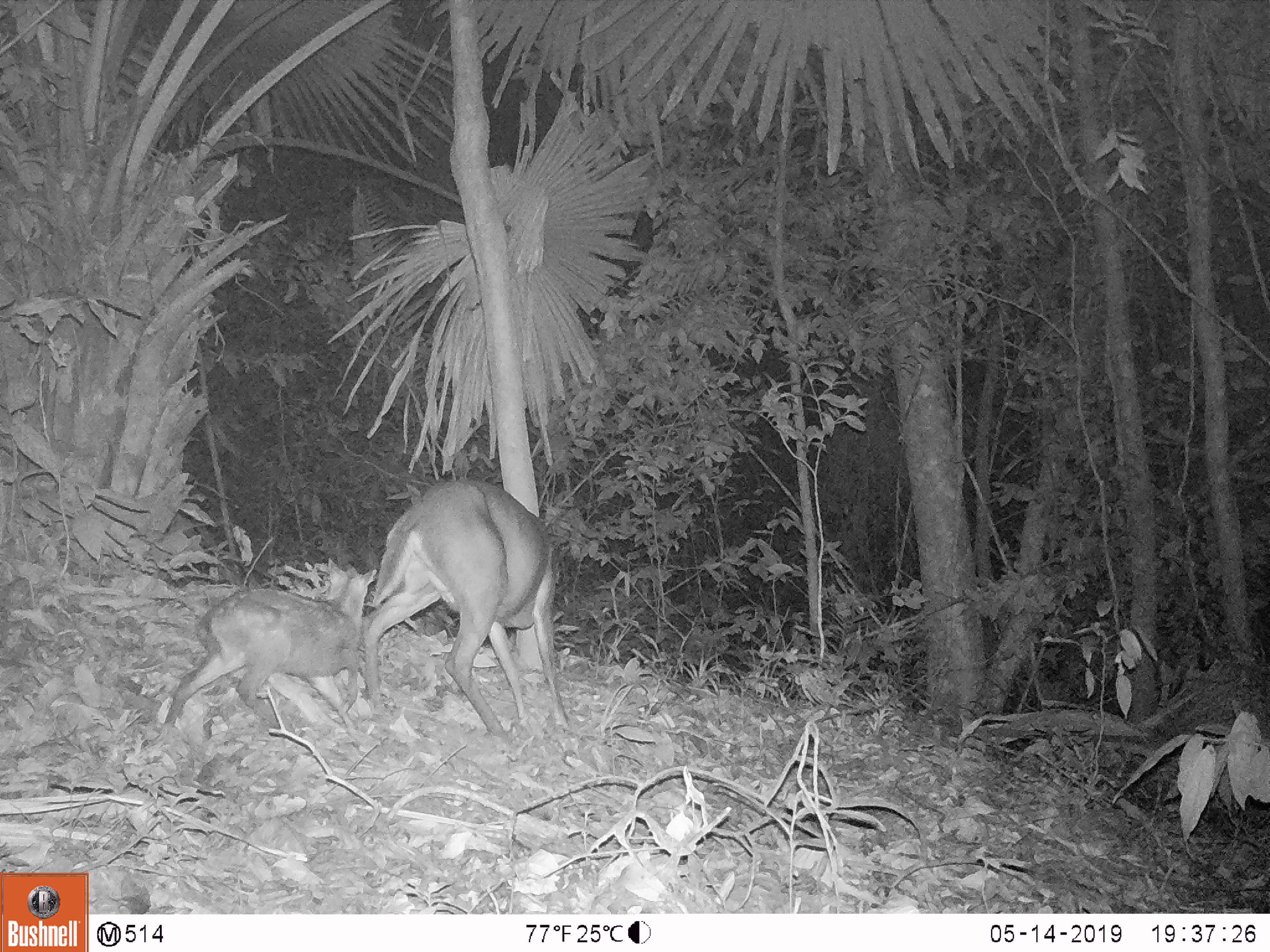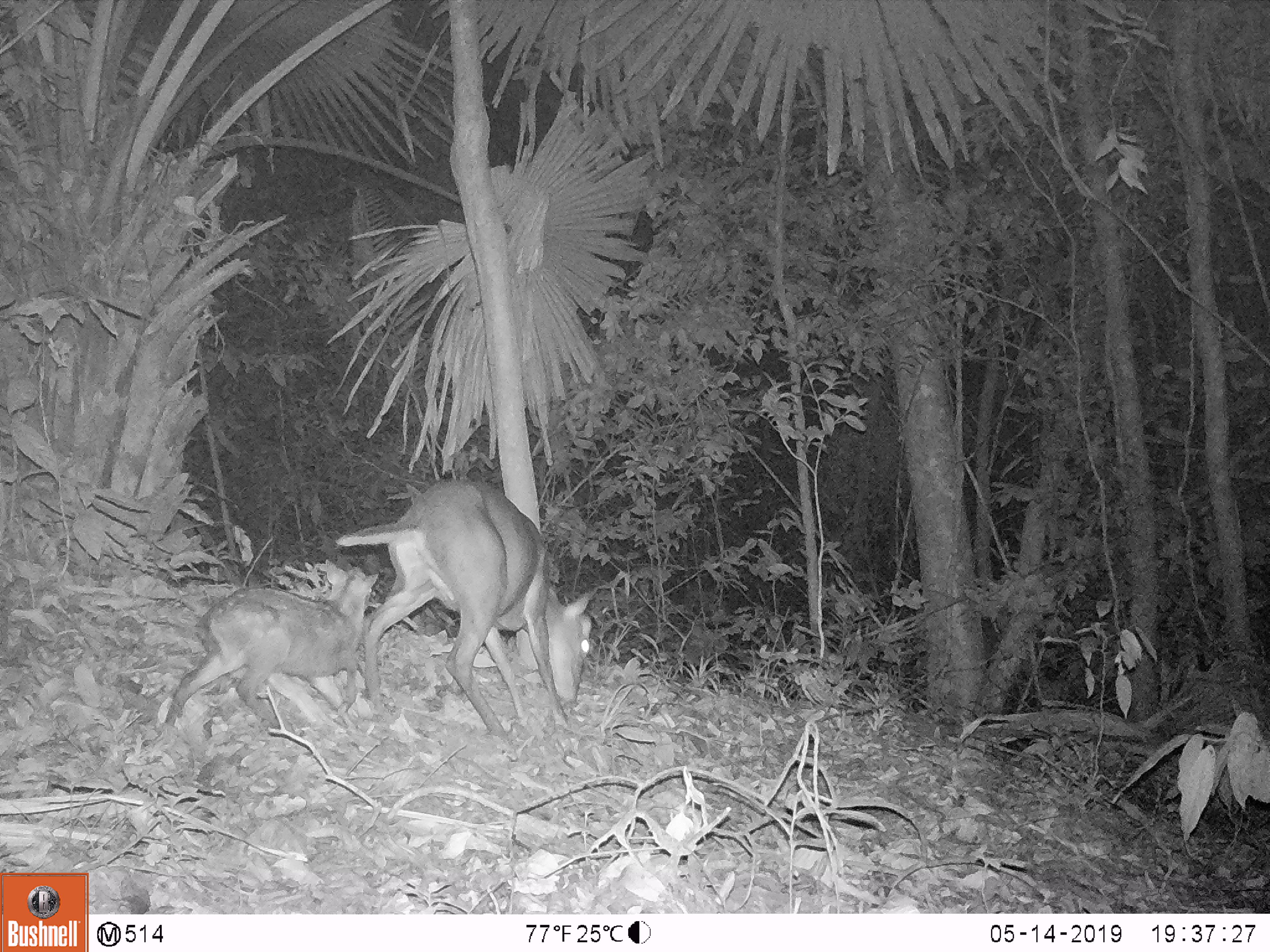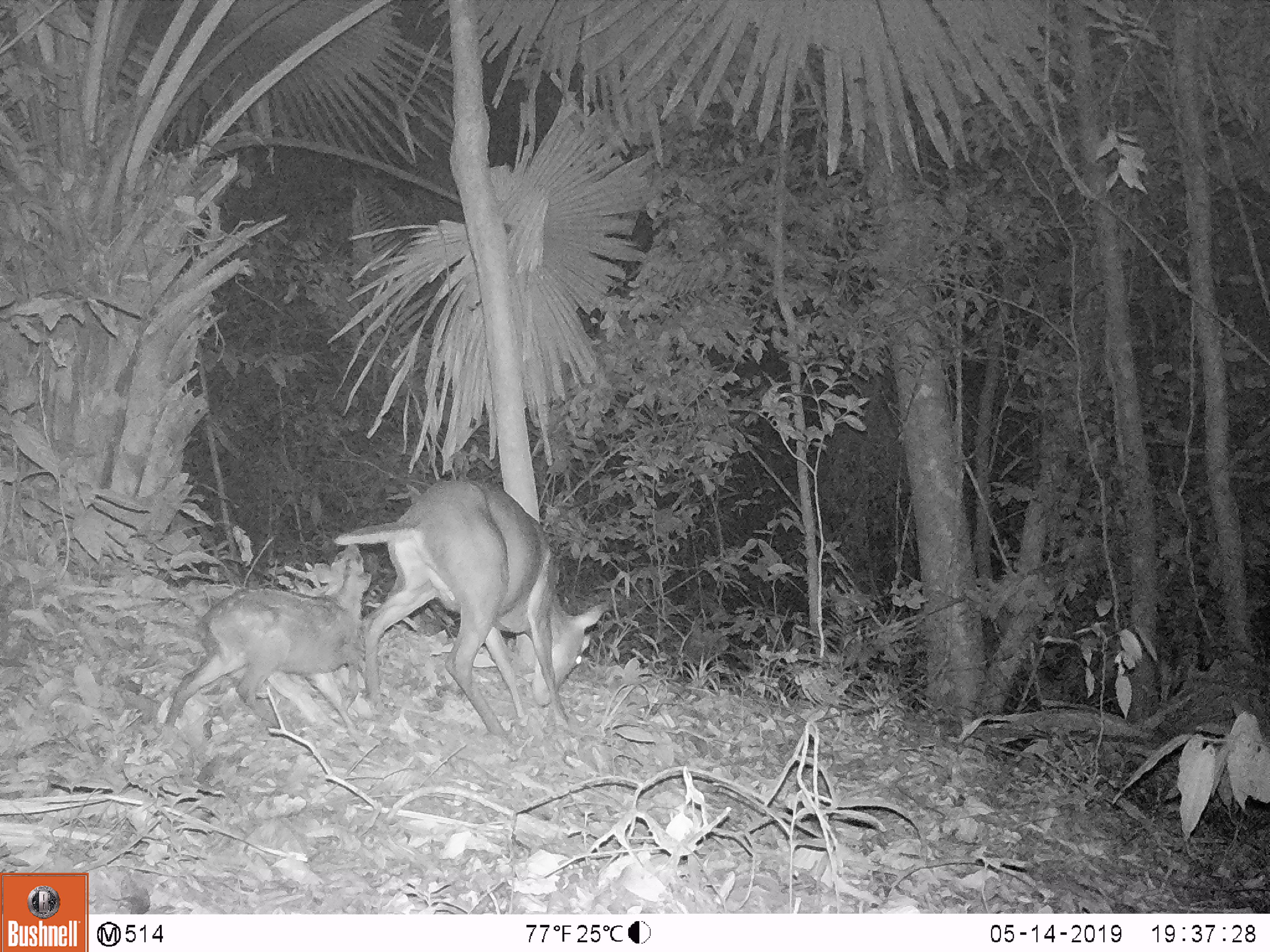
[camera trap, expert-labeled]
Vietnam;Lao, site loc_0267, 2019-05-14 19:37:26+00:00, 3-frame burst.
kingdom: Animalia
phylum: Chordata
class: Mammalia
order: Artiodactyla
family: Cervidae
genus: Muntiacus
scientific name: Muntiacus rooseveltorum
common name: roosevelt's muntjac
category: roosevelts muntjac group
Roosevelts muntjac group (roosevelt's muntjac) (Muntiacus rooseveltorum). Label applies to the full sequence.